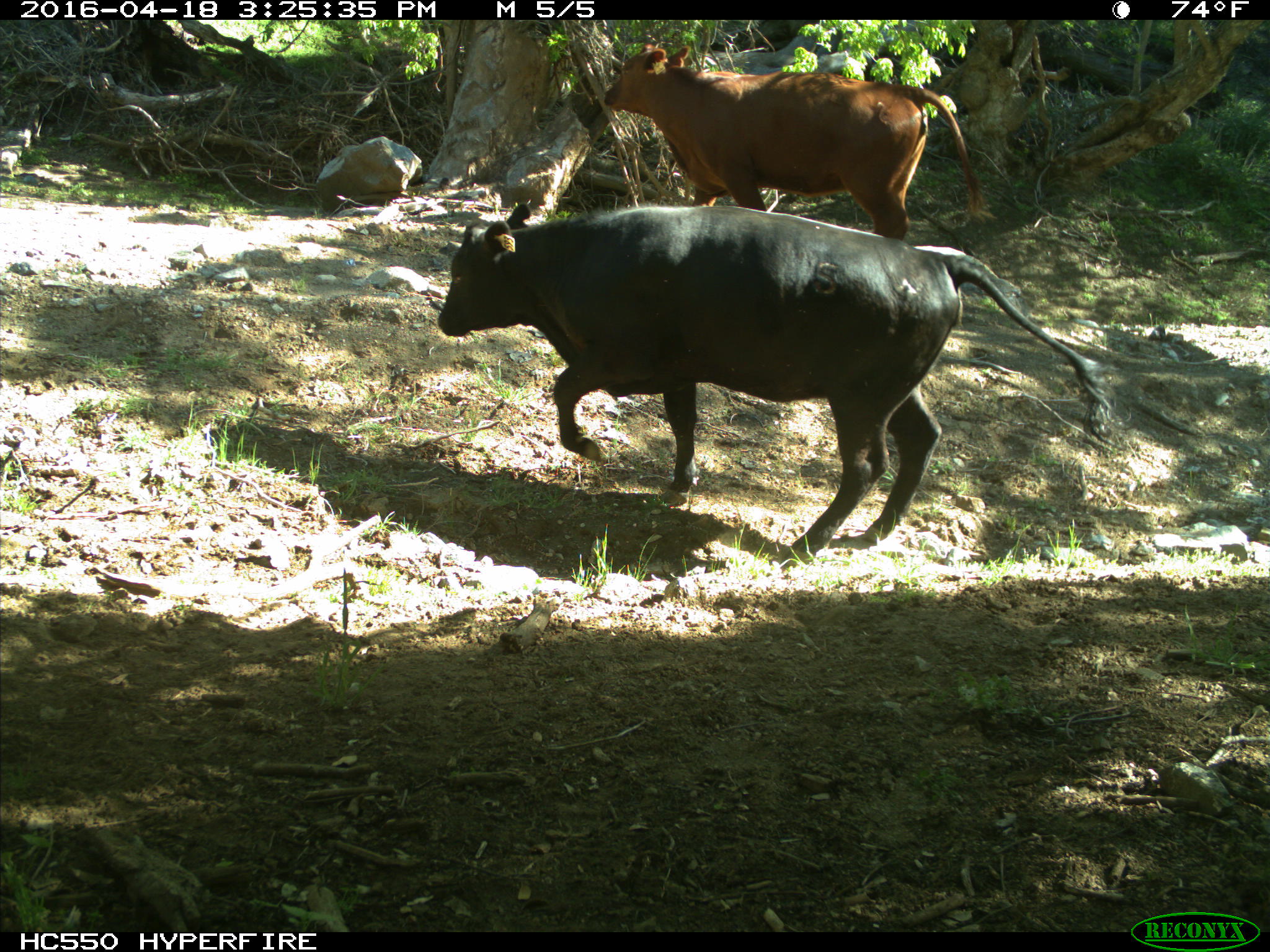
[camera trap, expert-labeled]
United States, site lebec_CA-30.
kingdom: Animalia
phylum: Chordata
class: Mammalia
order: Artiodactyla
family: Bovidae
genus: Bos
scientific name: Bos taurus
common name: domestic cow